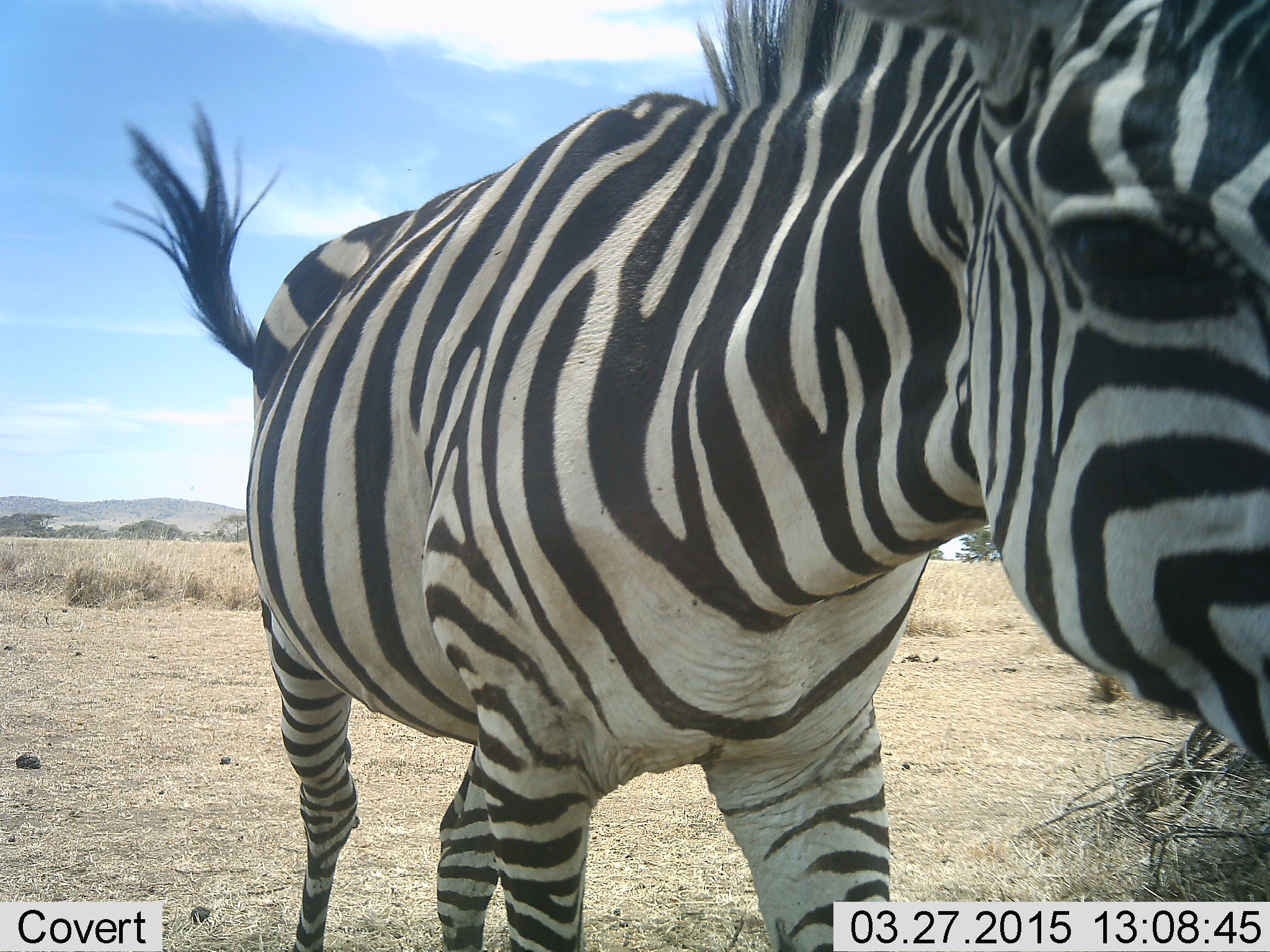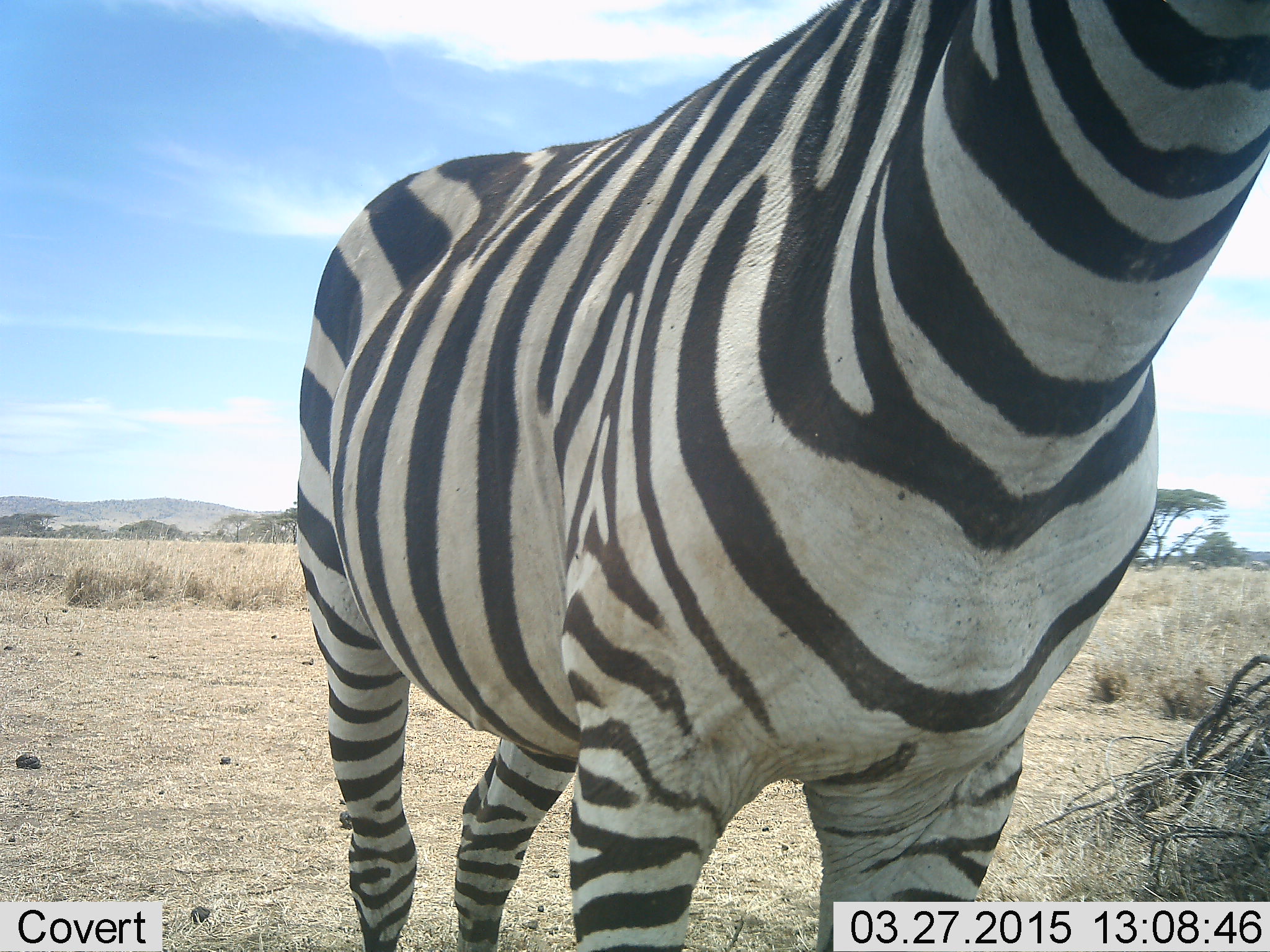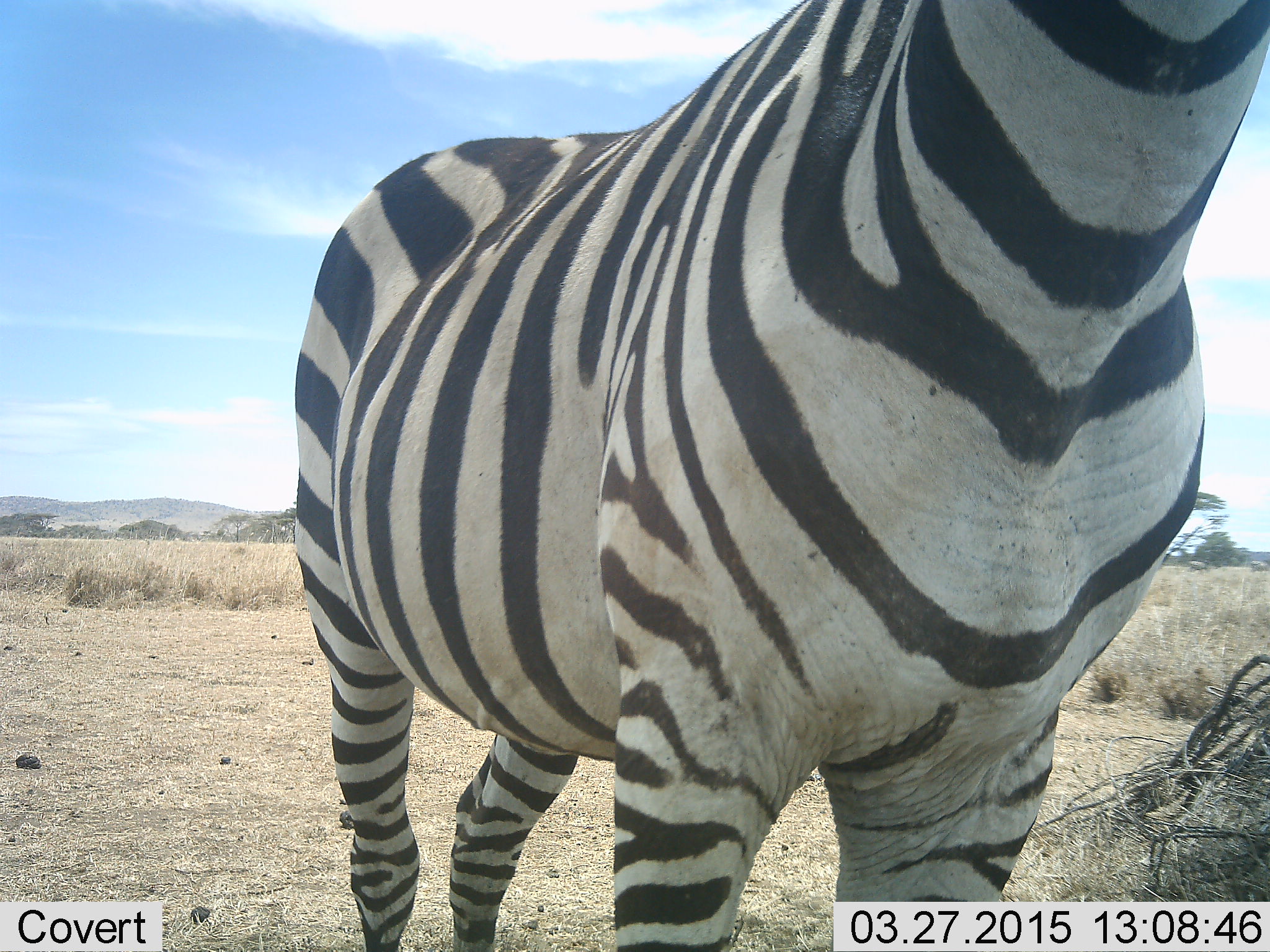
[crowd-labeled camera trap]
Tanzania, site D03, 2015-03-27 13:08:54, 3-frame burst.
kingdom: Animalia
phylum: Chordata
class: Mammalia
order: Perissodactyla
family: Equidae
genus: Equus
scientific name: Equus quagga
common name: plains zebra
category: zebra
Zebra (plains zebra) (Equus quagga), count 1. Behavior (volunteer vote fractions): standing 70%, resting 0%, moving 0%, interacting 30%. Young present (vote fraction): 0%. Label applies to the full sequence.